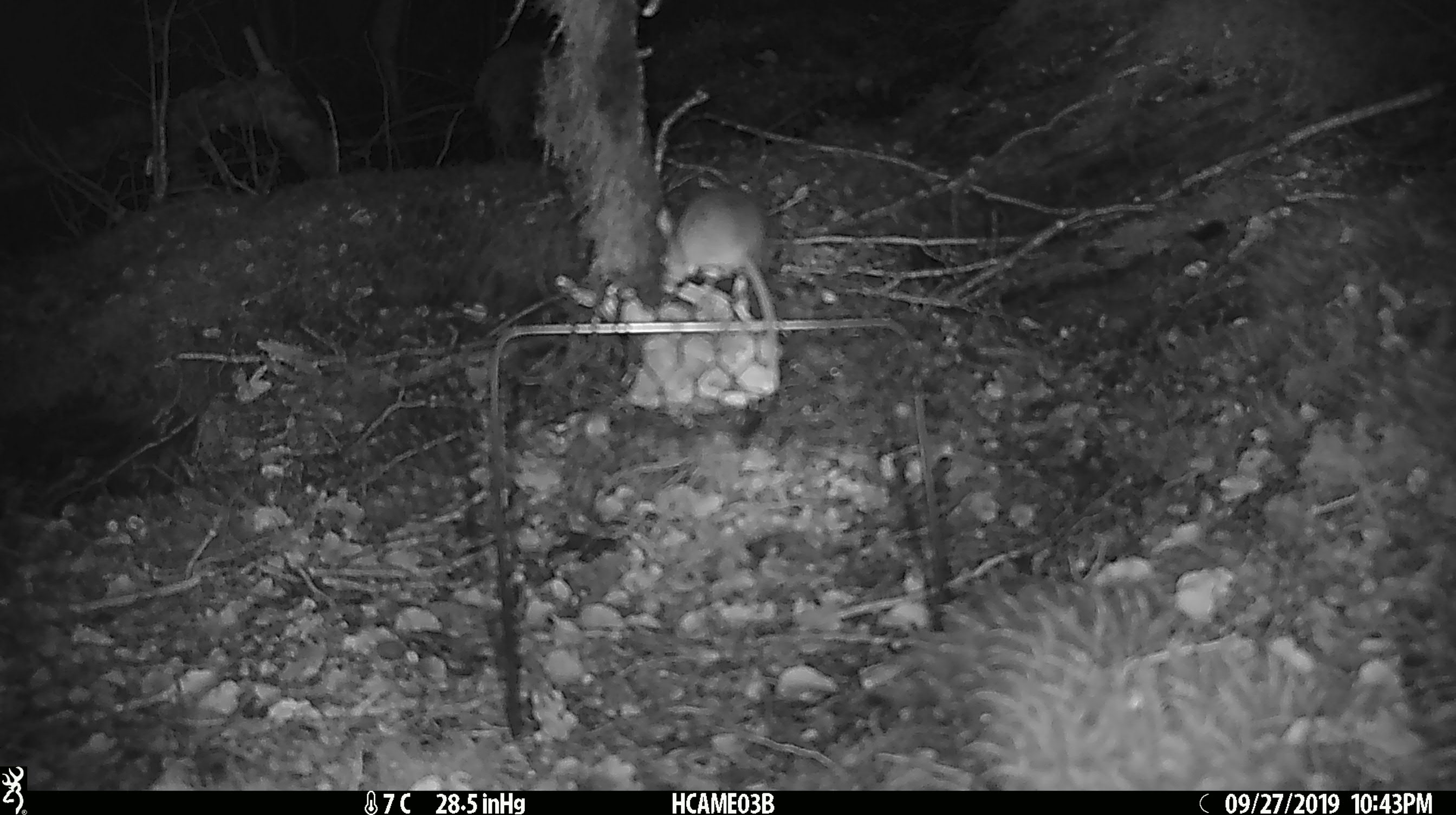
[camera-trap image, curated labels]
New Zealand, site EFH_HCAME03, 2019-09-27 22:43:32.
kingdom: Animalia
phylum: Chordata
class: Mammalia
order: Rodentia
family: Muridae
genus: Mus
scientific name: Mus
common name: mouse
Mouse (Mus).